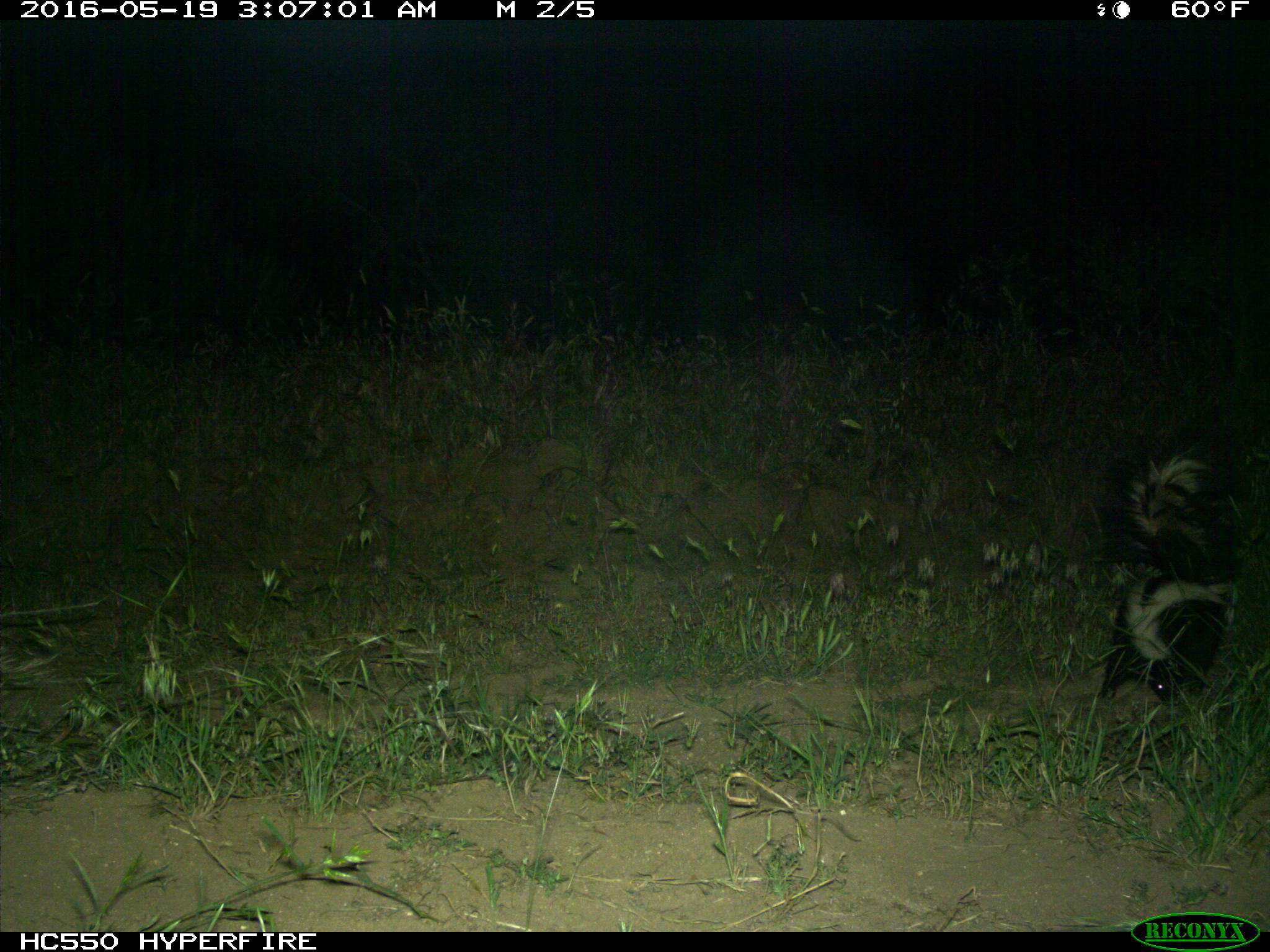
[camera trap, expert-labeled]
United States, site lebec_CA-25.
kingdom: Animalia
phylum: Chordata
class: Mammalia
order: Carnivora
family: Mephitidae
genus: Mephitis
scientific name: Mephitis mephitis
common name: striped skunk